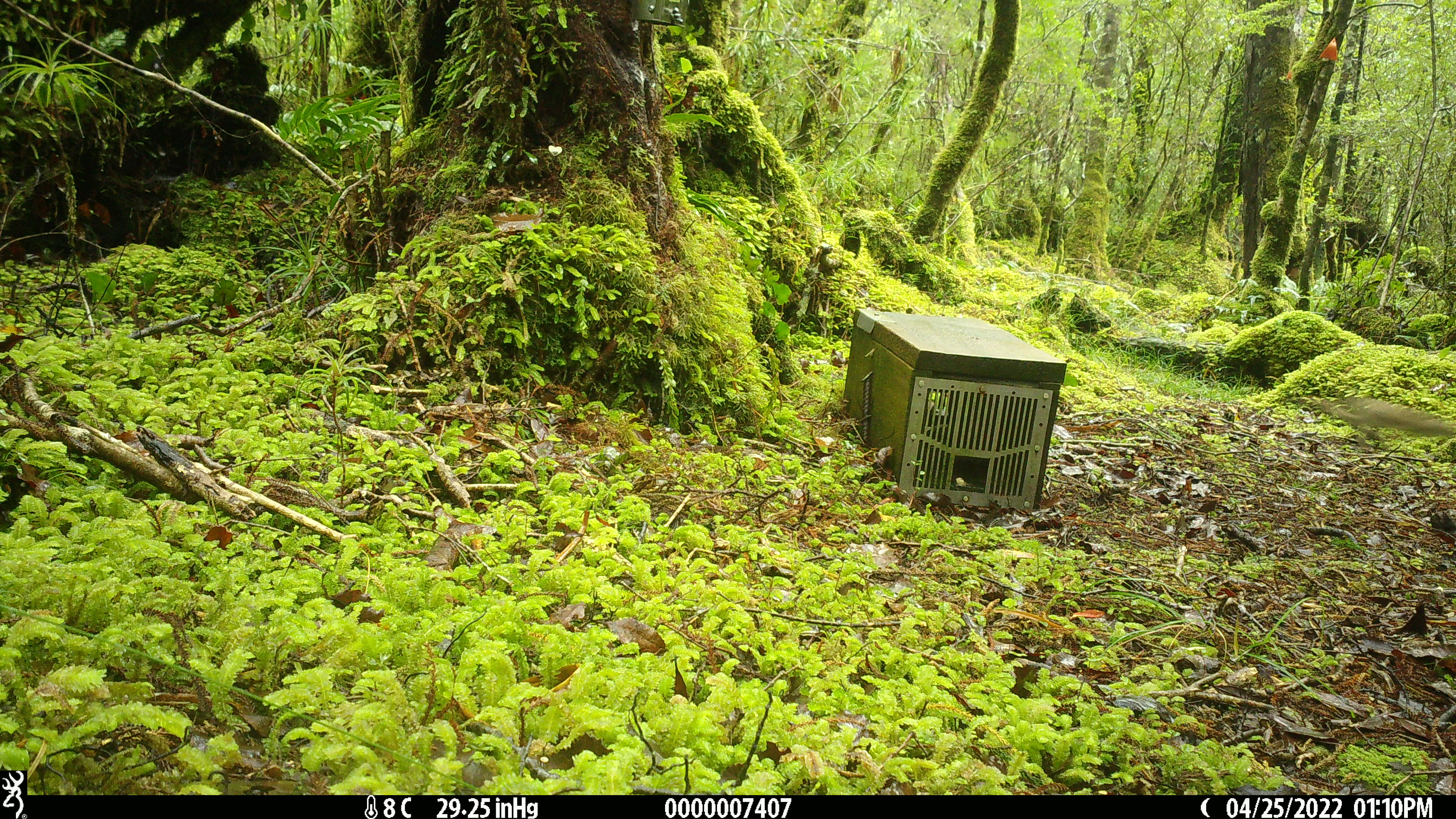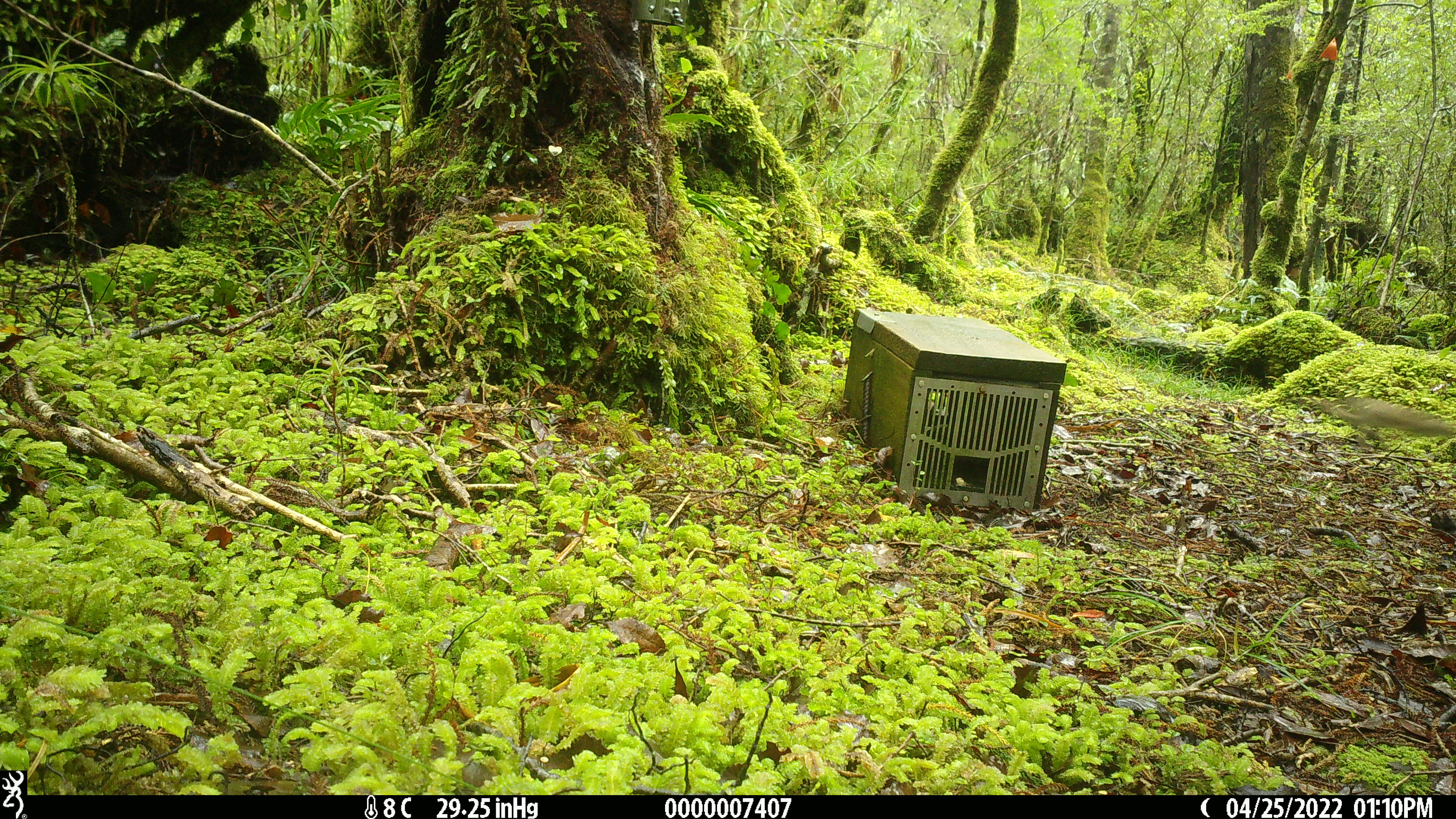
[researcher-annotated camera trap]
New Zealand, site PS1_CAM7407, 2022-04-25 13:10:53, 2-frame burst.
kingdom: Animalia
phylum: Chordata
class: Mammalia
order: Carnivora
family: Mustelidae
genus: Mustela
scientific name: Mustela erminea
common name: stoat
Stoat (Mustela erminea).